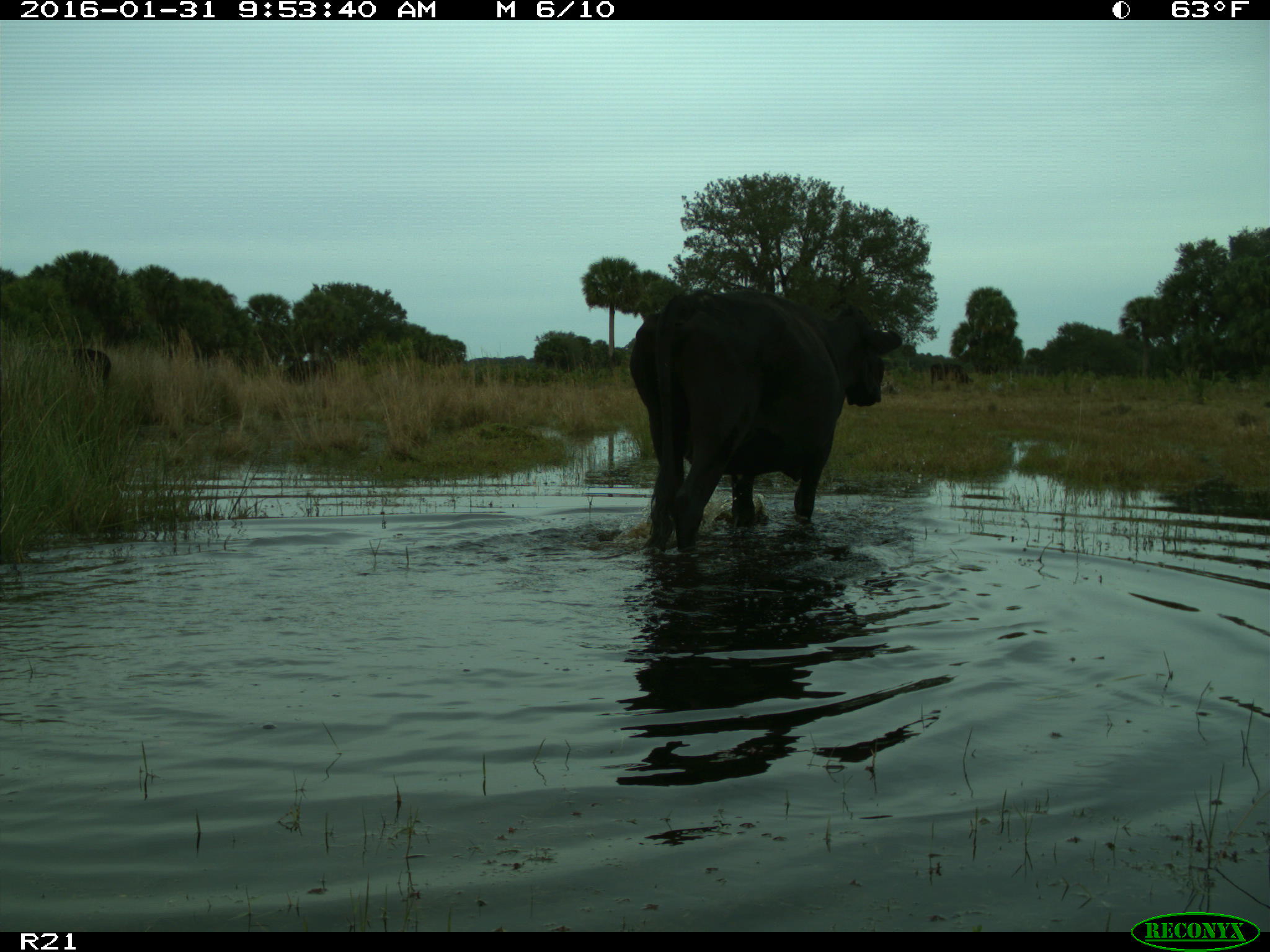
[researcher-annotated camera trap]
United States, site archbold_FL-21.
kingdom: Animalia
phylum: Chordata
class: Mammalia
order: Artiodactyla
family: Bovidae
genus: Bos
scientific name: Bos taurus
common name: domestic cow